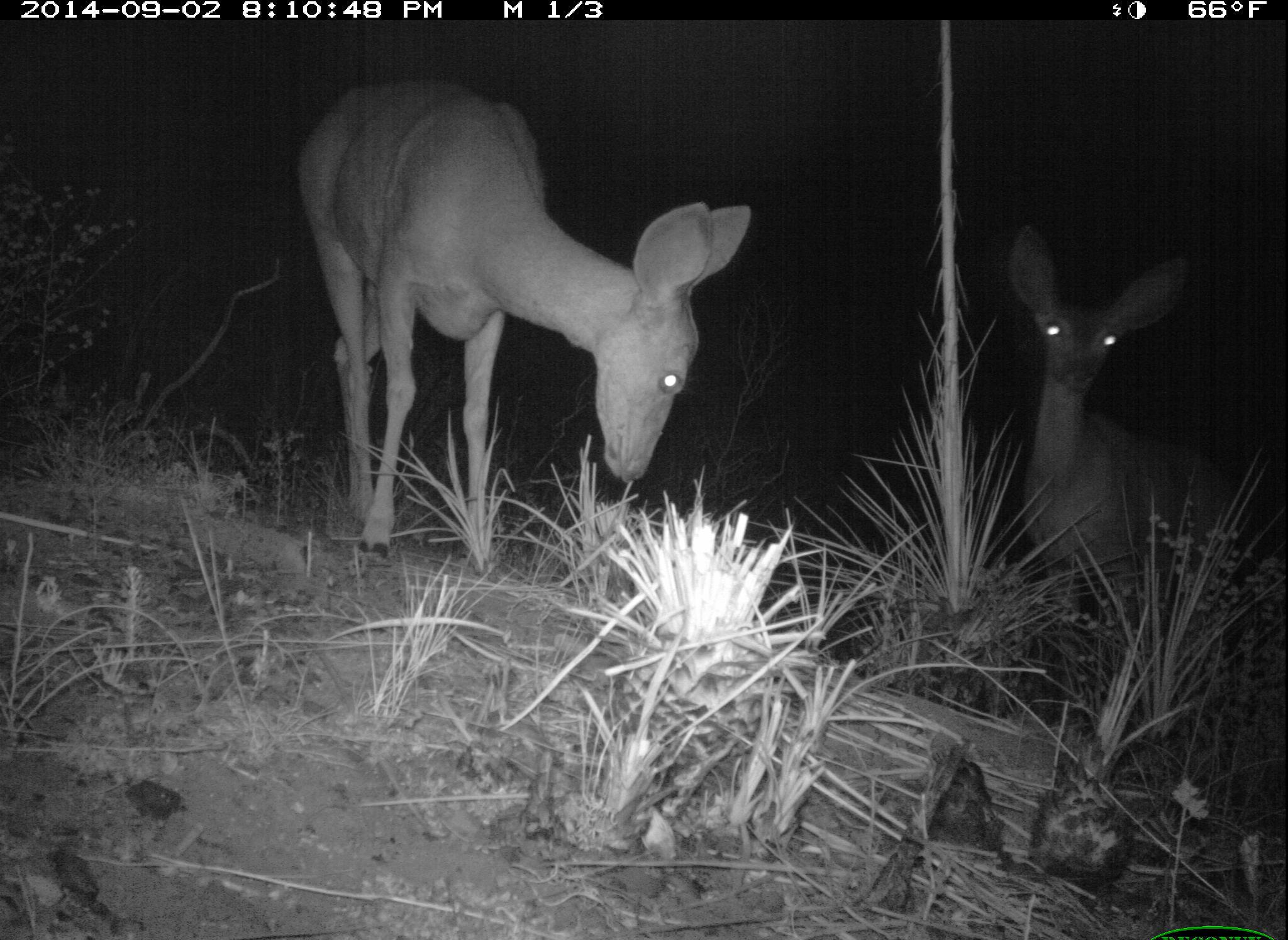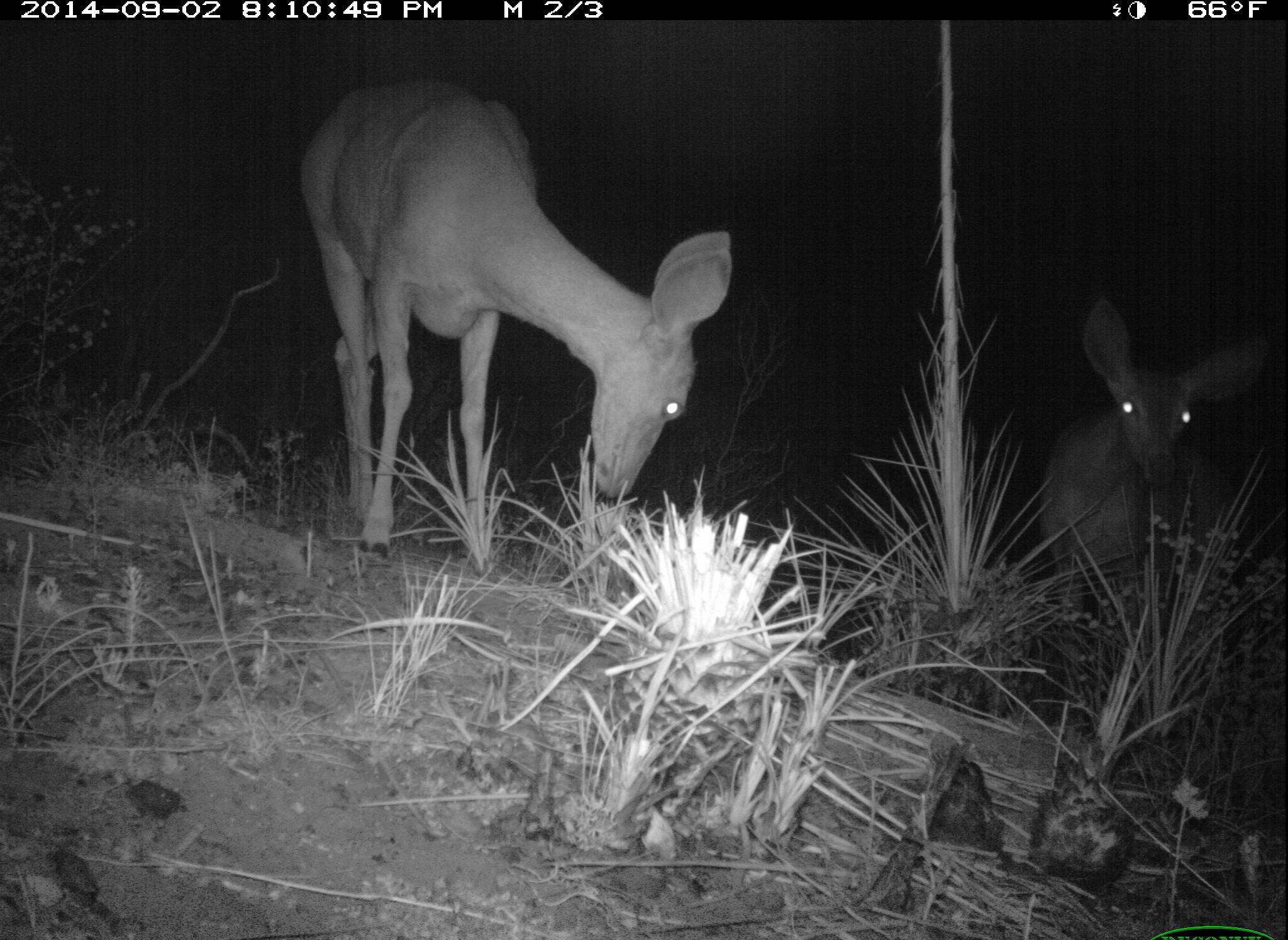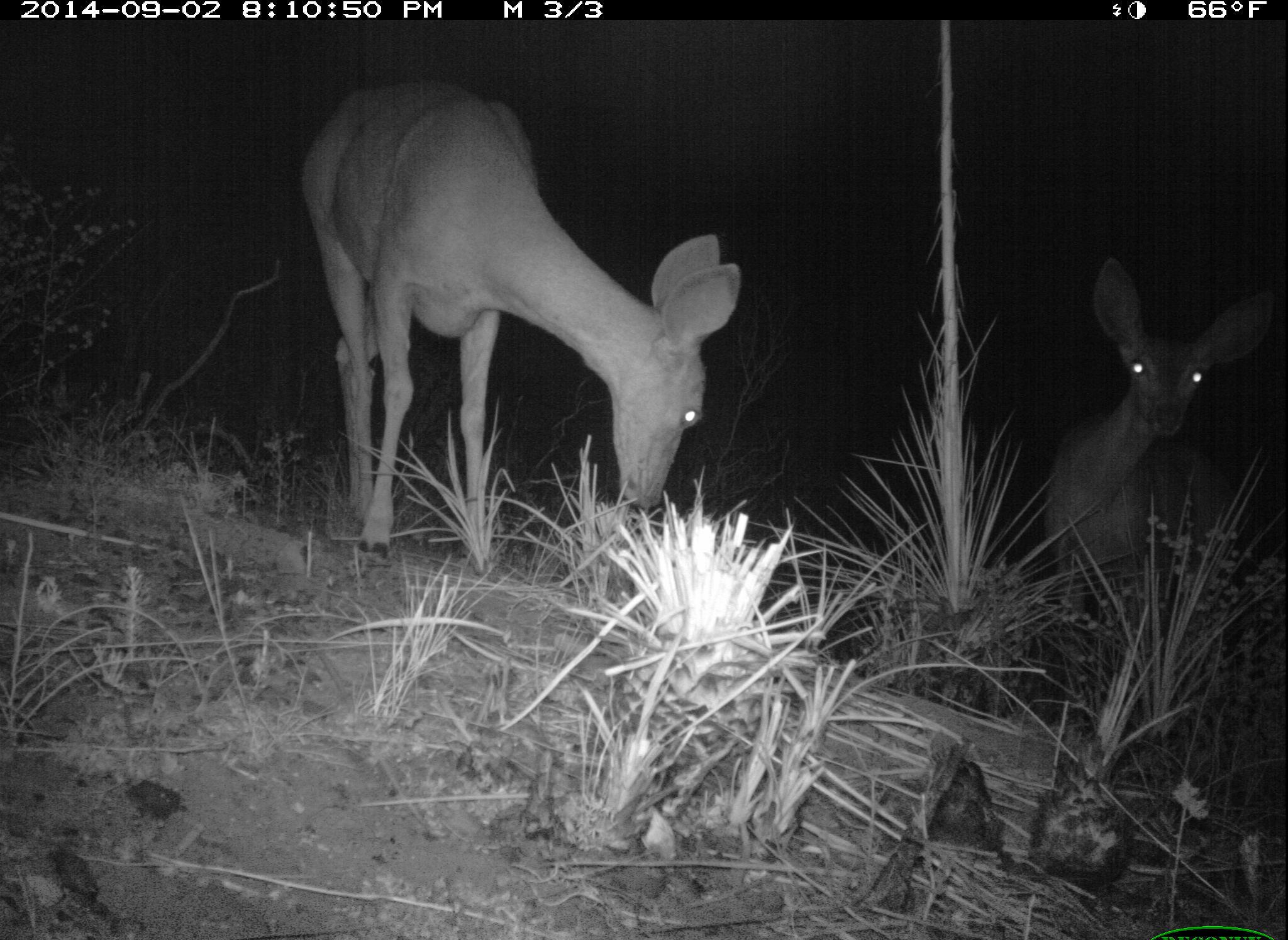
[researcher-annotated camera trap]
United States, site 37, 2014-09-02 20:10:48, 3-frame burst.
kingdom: Animalia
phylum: Chordata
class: Mammalia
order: Artiodactyla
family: Cervidae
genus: Odocoileus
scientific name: Odocoileus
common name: deer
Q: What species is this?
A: Deer (Odocoileus).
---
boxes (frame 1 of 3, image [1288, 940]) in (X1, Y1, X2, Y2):
deer: (296, 77, 752, 562); (1006, 221, 1234, 709)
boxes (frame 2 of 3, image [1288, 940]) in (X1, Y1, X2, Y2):
deer: (299, 75, 735, 564); (1038, 293, 1269, 689)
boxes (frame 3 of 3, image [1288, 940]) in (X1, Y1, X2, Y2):
deer: (301, 80, 738, 567); (1039, 255, 1274, 644)